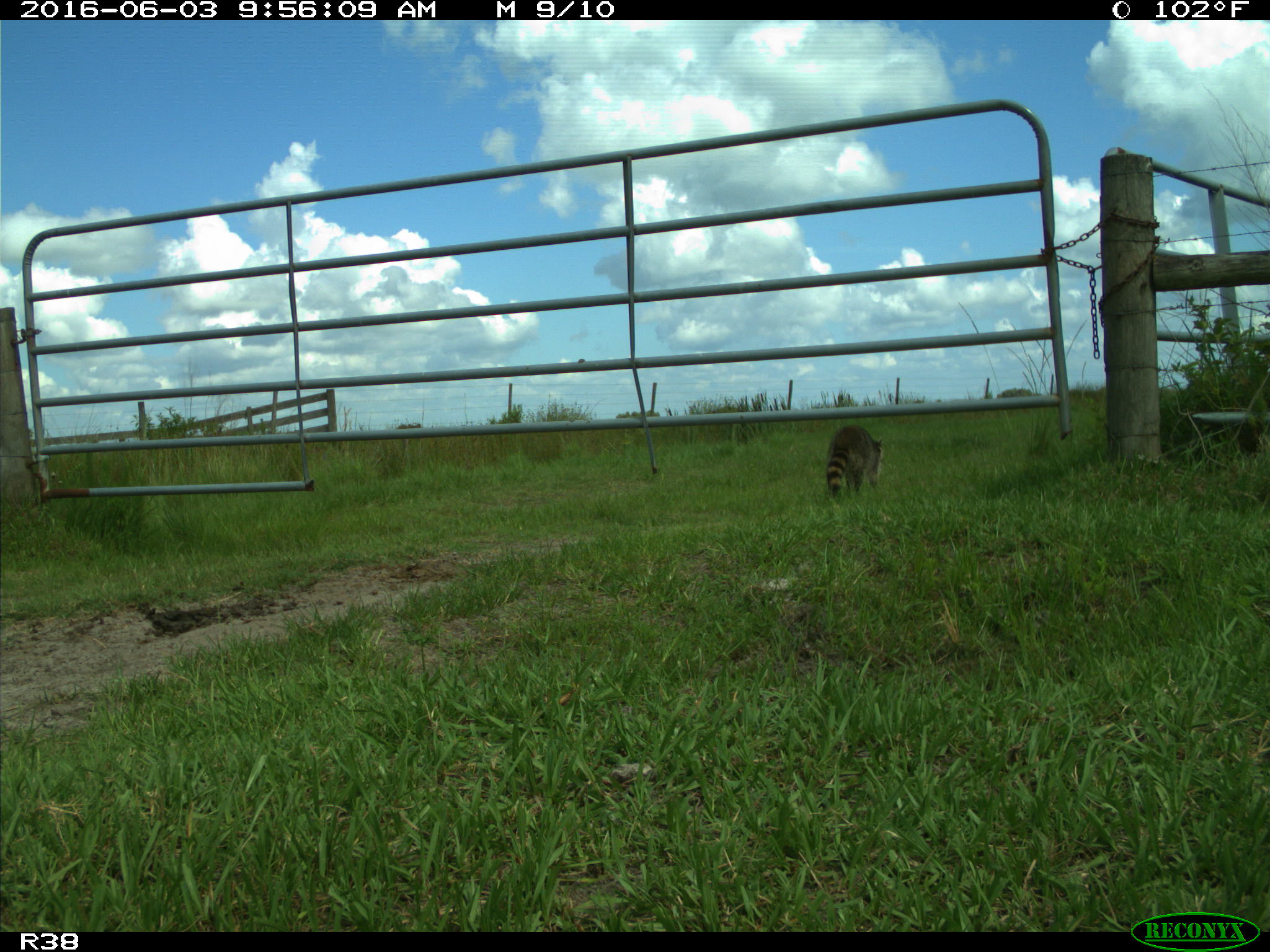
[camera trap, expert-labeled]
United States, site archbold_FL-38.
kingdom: Animalia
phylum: Chordata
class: Mammalia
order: Carnivora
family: Procyonidae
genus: Procyon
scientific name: Procyon lotor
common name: common raccoon